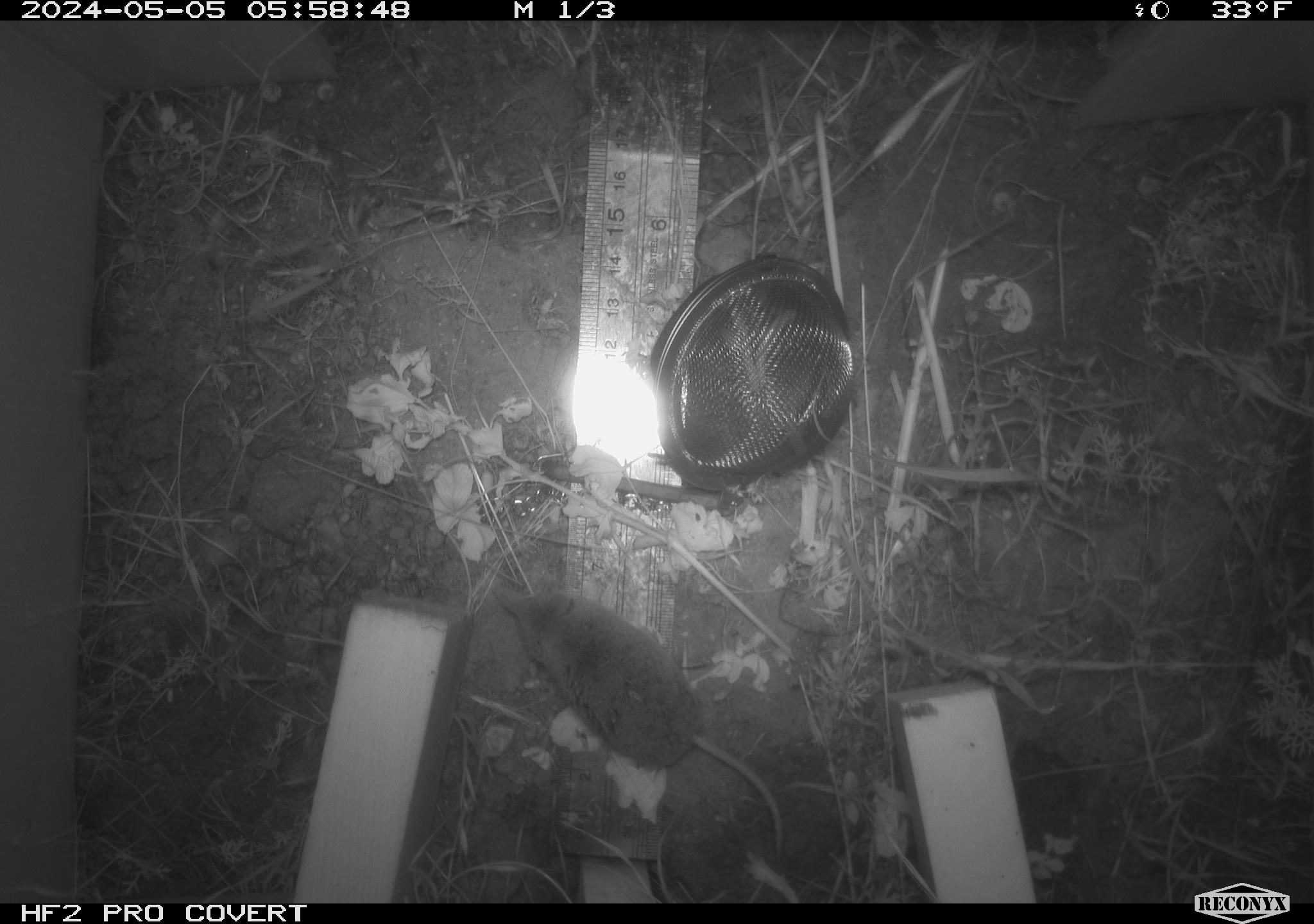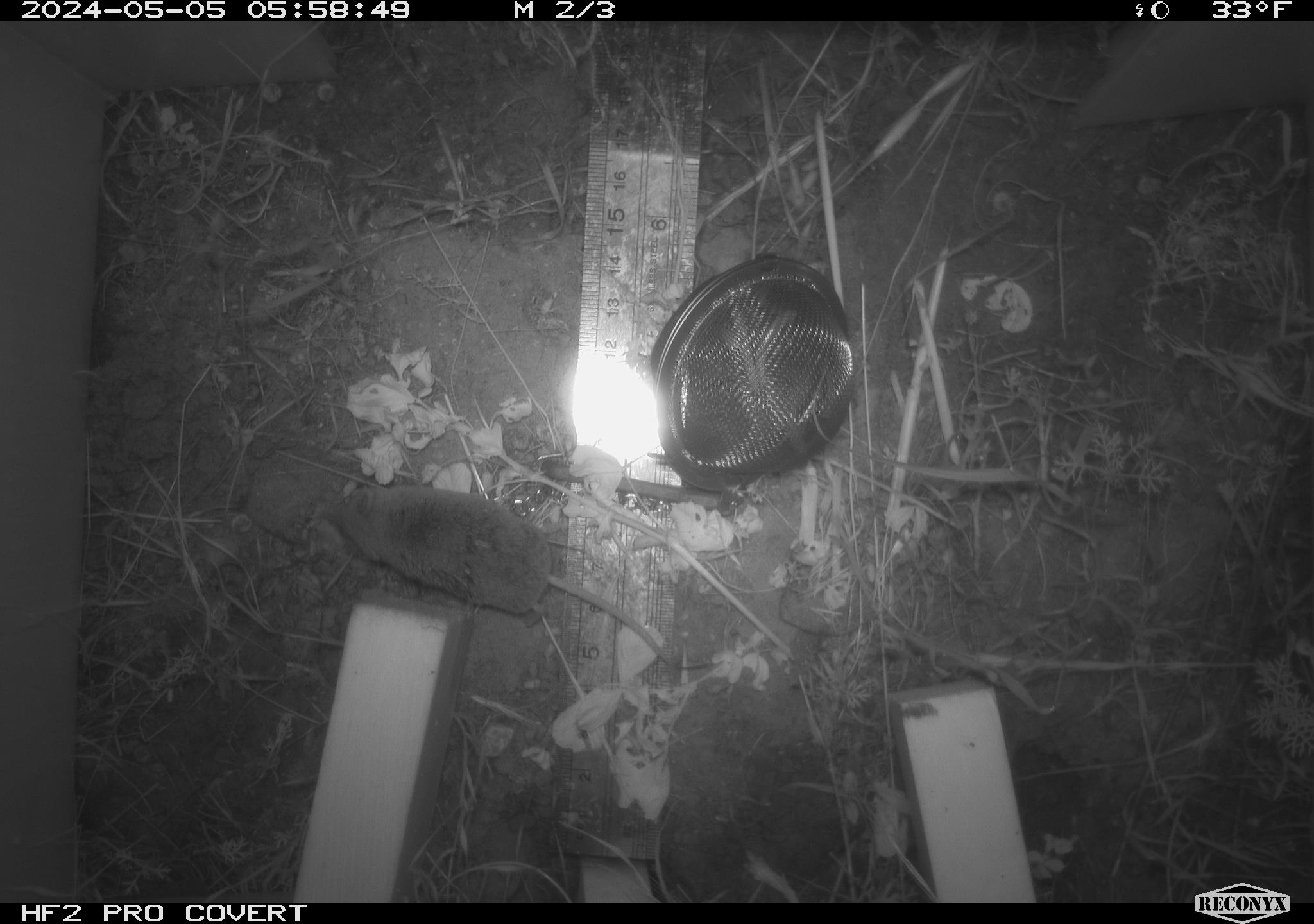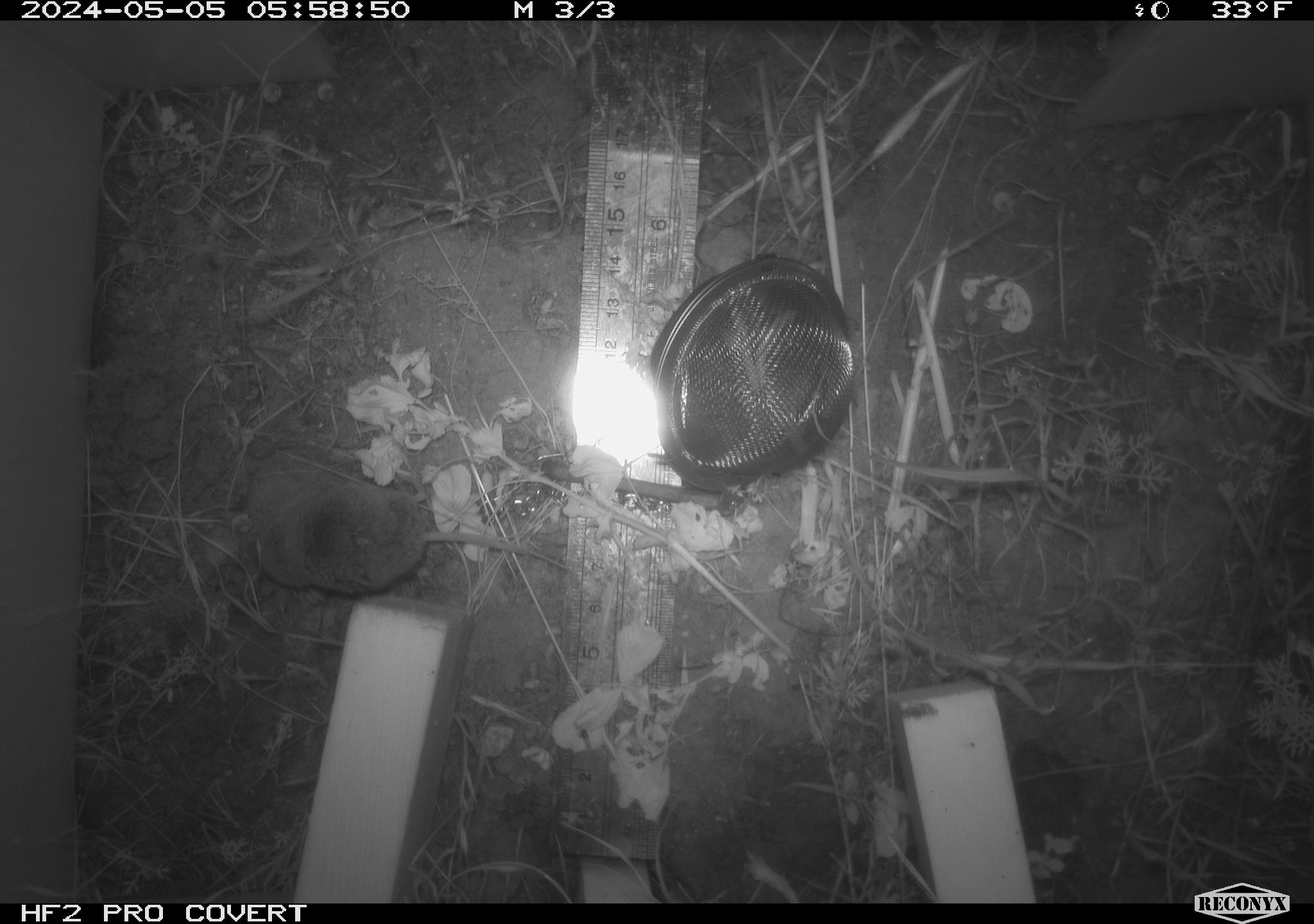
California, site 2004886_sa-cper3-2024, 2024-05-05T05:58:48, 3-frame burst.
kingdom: Animalia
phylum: Chordata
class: Mammalia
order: Rodentia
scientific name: Rodentia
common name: rodent